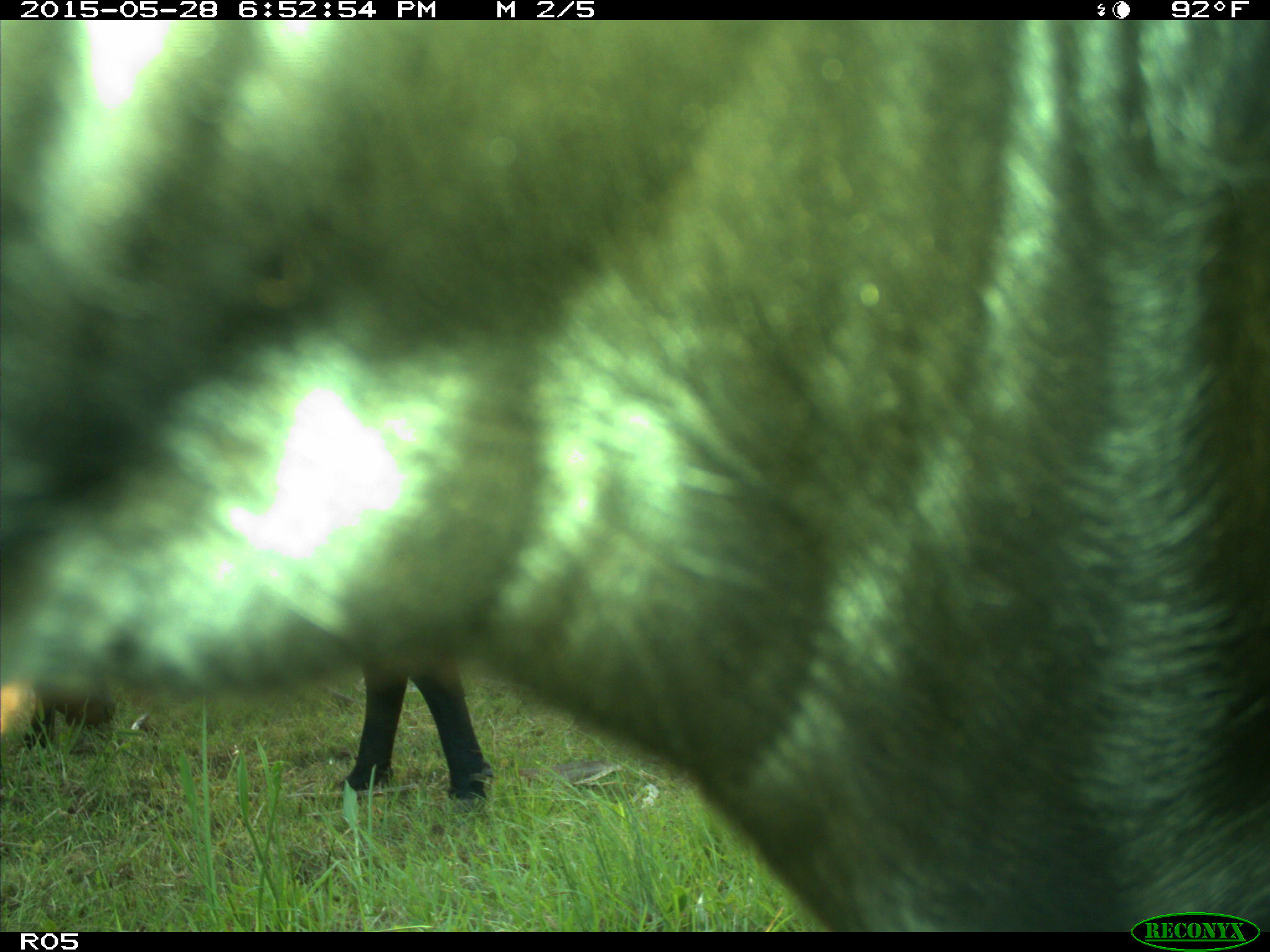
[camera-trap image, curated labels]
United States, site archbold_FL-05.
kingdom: Animalia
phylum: Chordata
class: Mammalia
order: Artiodactyla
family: Bovidae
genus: Bos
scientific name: Bos taurus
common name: domestic cow